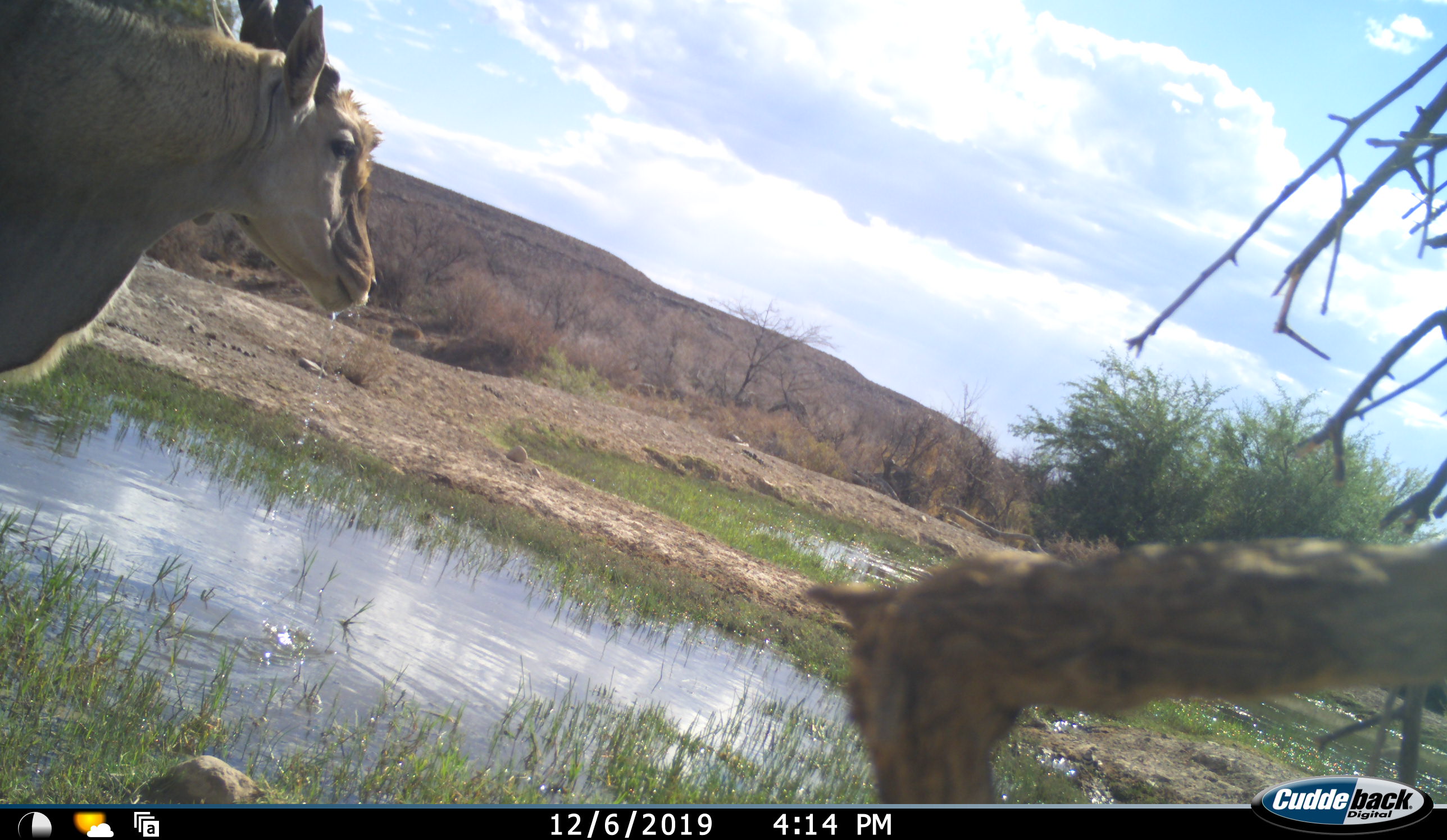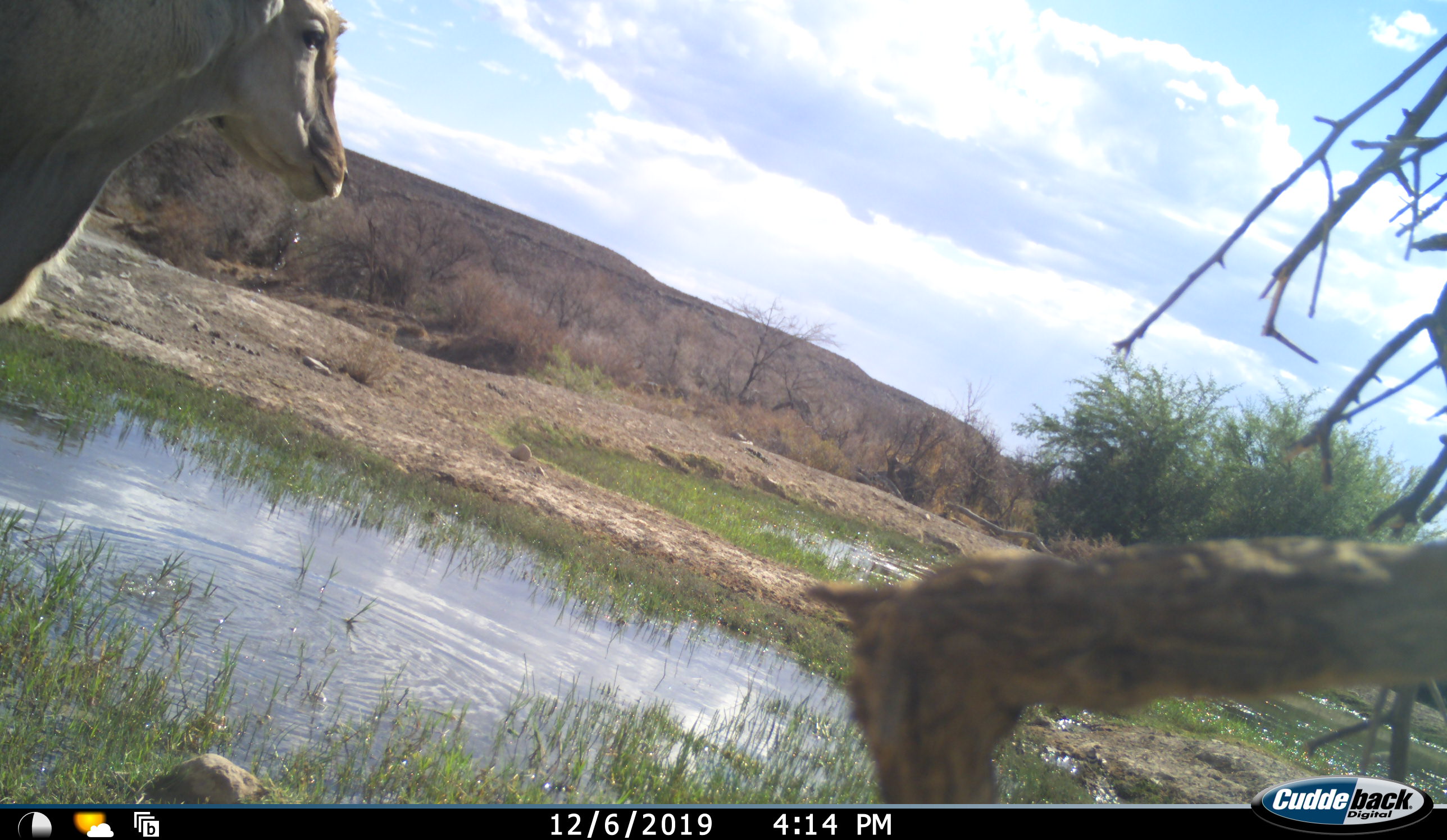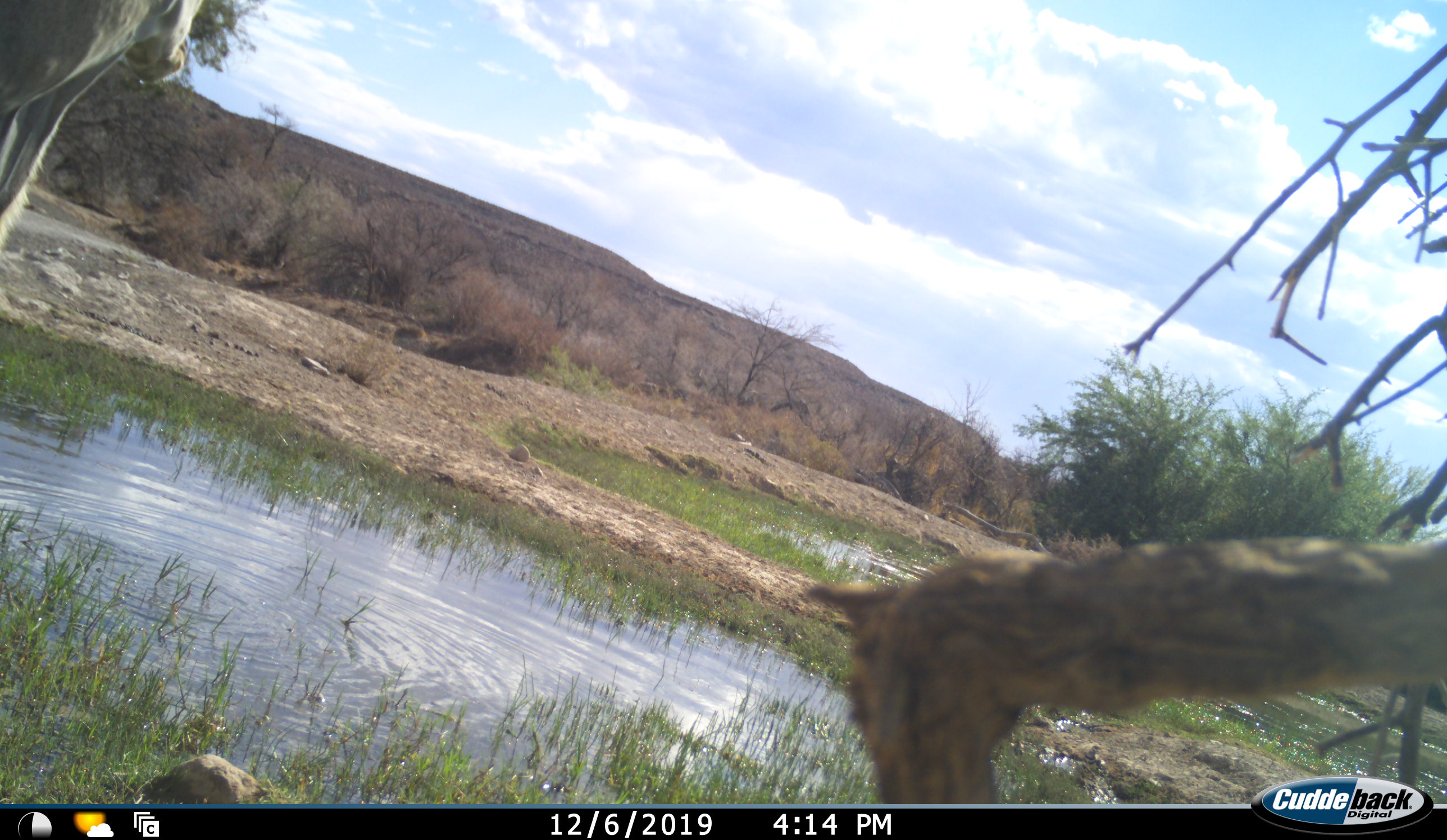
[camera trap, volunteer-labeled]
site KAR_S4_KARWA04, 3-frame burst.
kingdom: Animalia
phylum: Chordata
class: Mammalia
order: Artiodactyla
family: Bovidae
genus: Tragelaphus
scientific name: Tragelaphus oryx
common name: eland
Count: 1.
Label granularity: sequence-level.